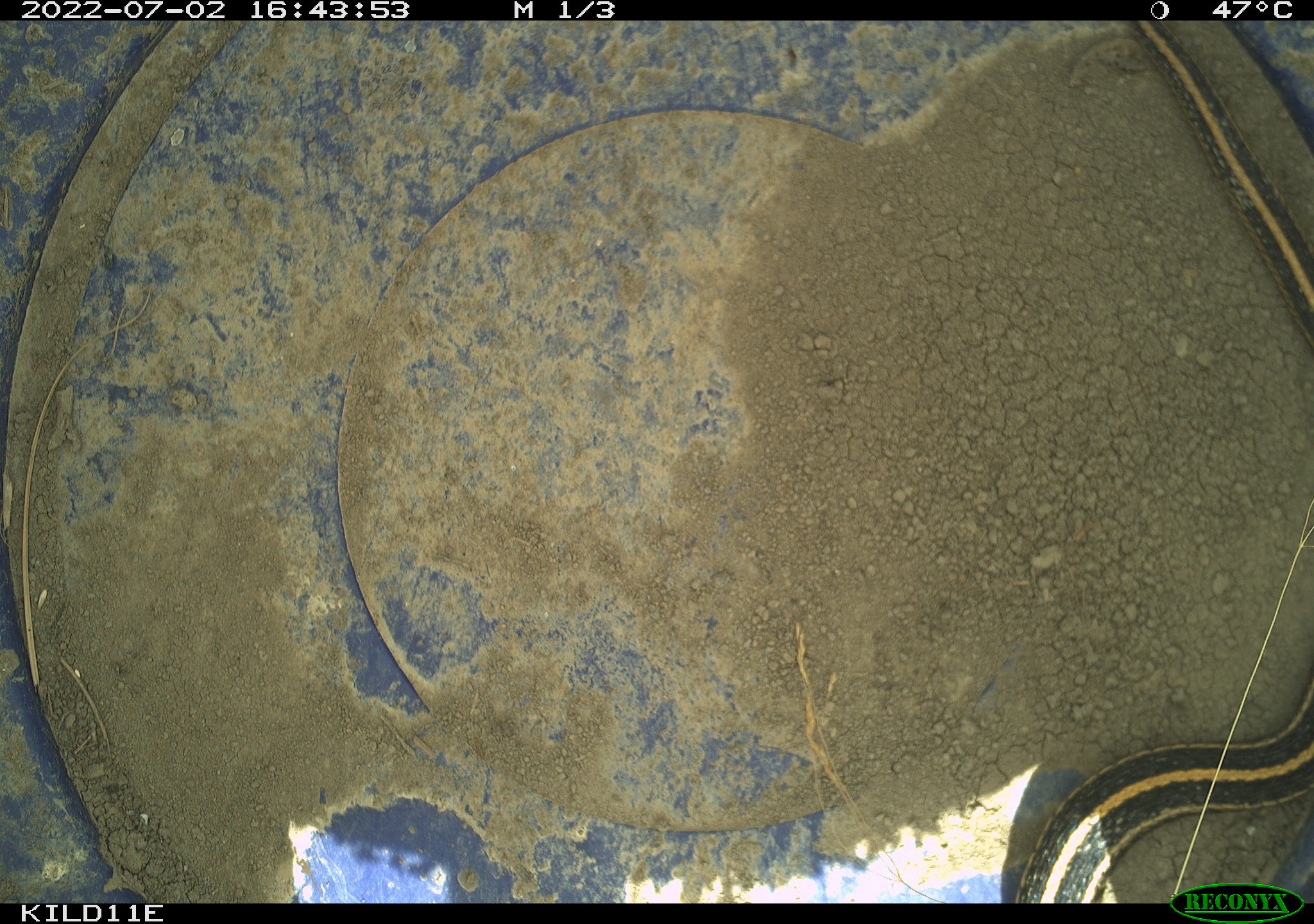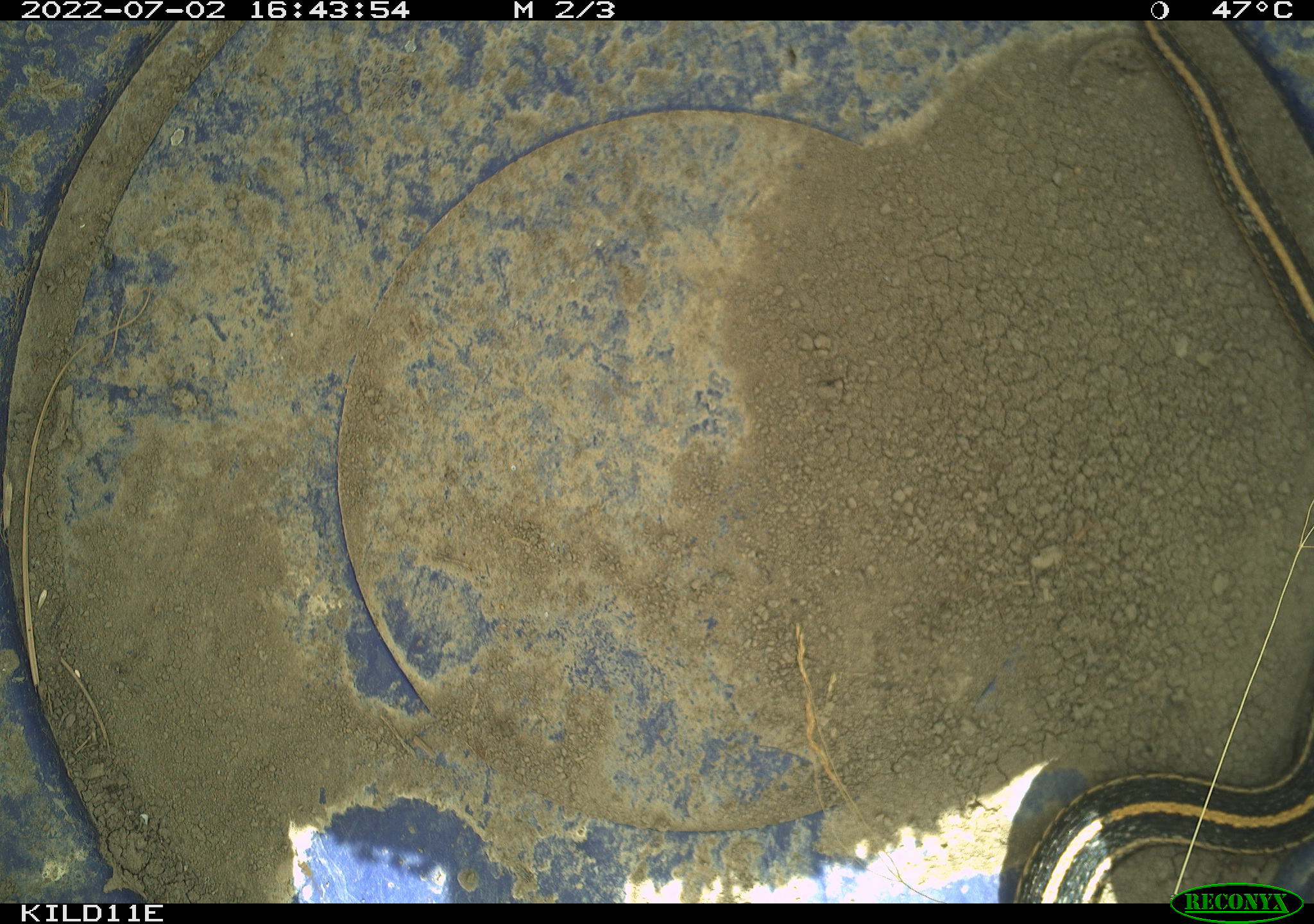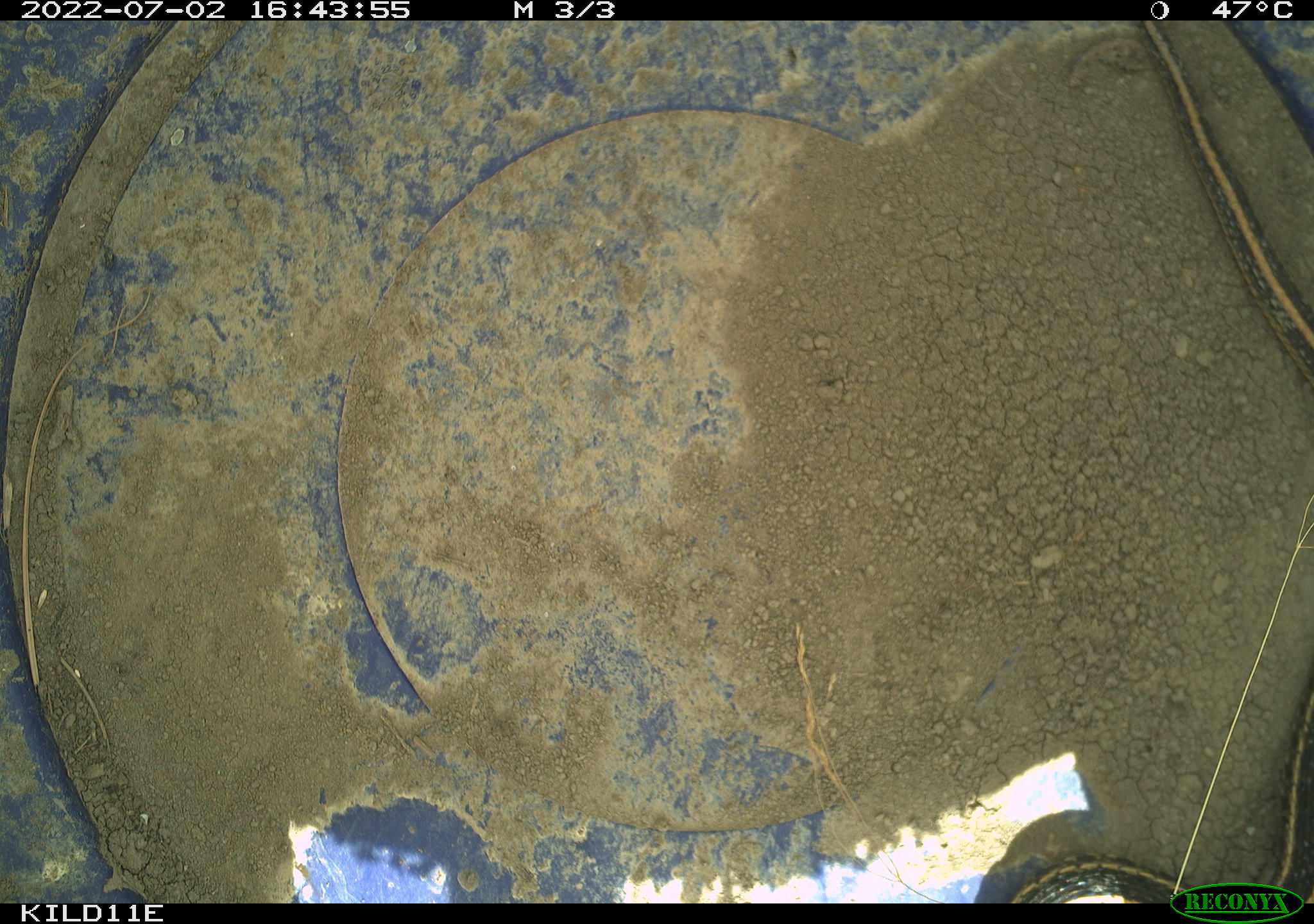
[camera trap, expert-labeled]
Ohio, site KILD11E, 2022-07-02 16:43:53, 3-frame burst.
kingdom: Animalia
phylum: Chordata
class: Reptilia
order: Squamata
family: Colubridae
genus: Thamnophis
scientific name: Thamnophis radix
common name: plains gartersnake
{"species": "plains gartersnake (Thamnophis radix)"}